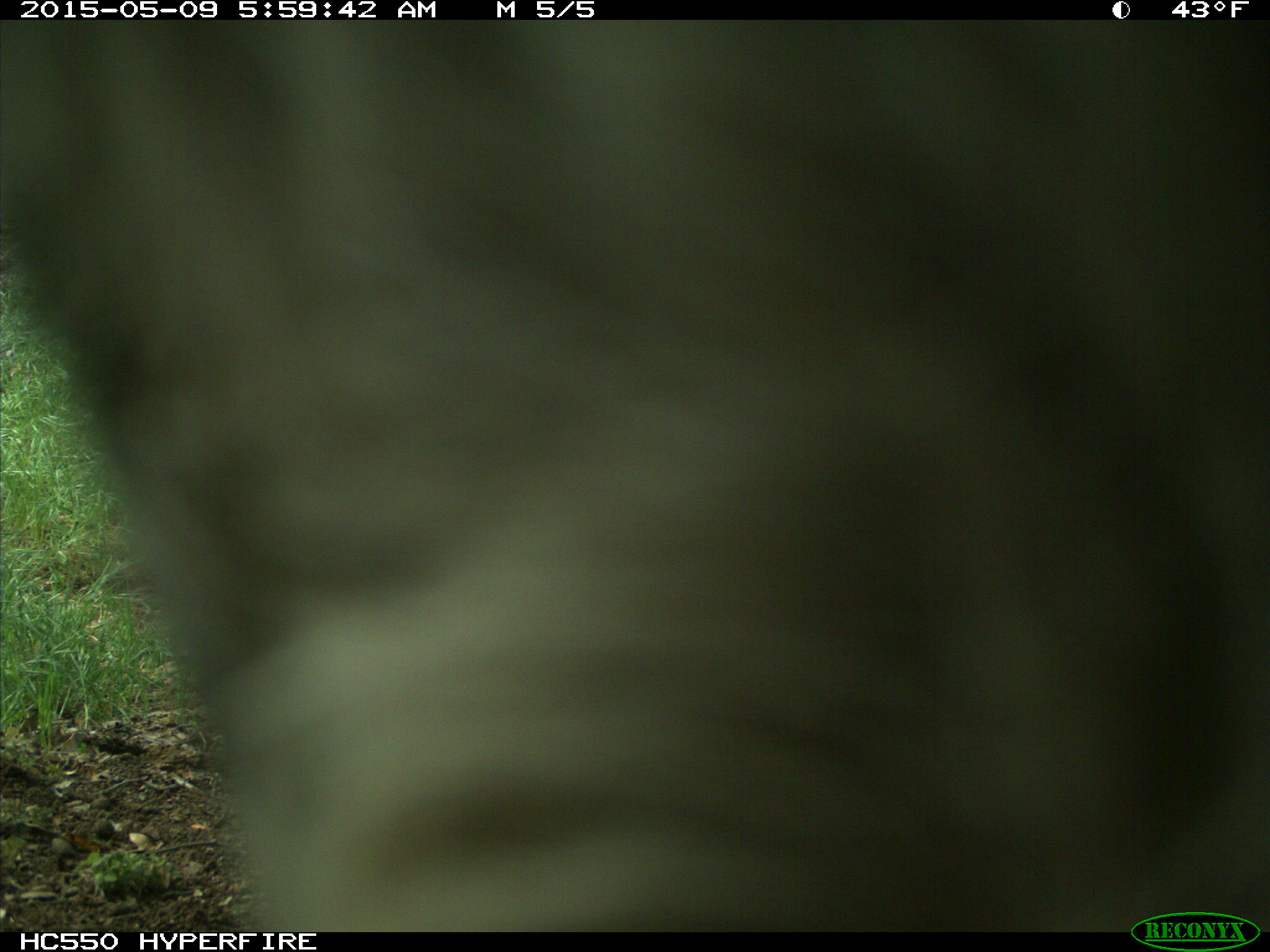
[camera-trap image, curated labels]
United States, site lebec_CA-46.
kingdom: Animalia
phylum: Chordata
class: Mammalia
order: Artiodactyla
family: Bovidae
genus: Bos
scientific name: Bos taurus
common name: domestic cow